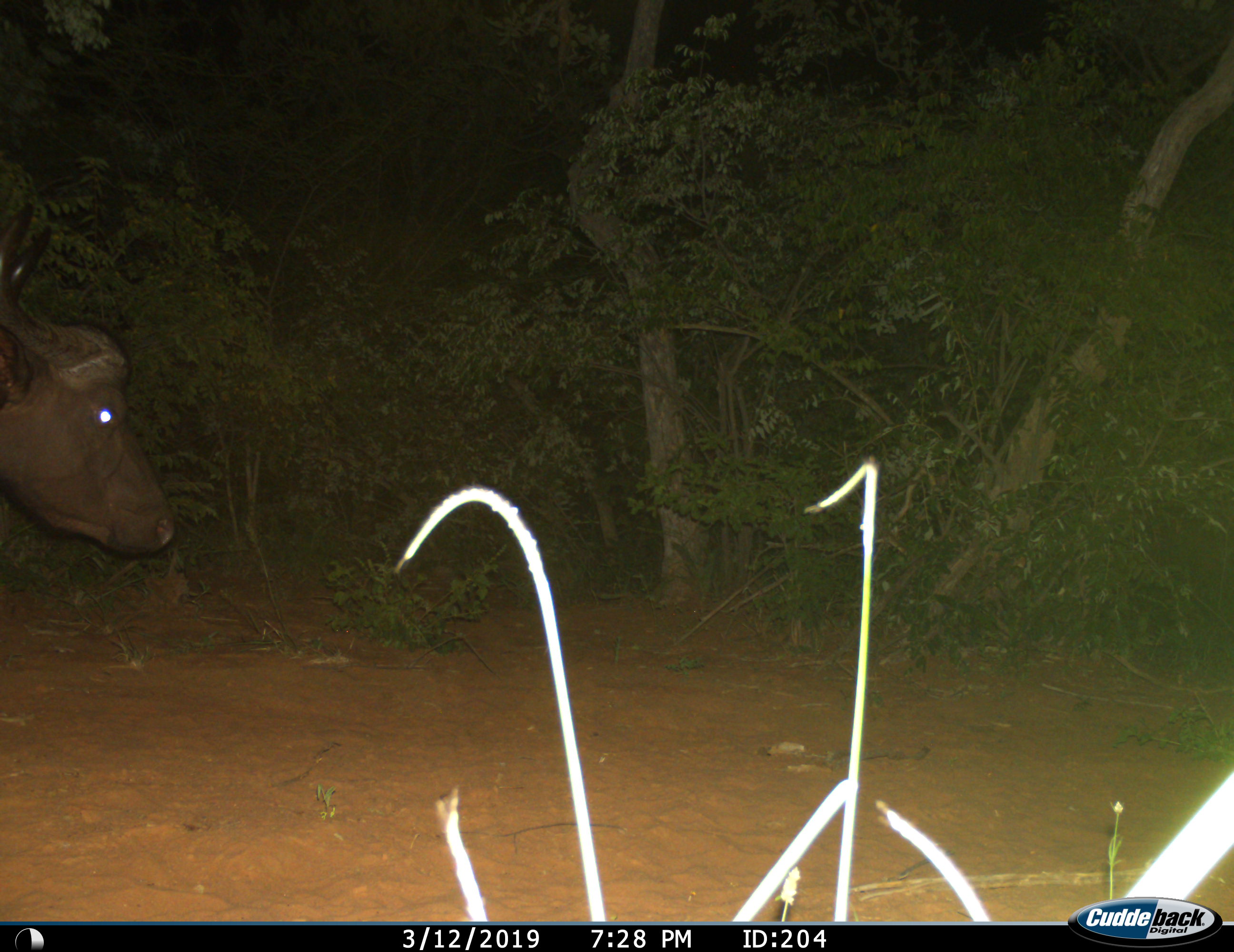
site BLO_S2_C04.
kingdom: Animalia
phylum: Chordata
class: Mammalia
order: Artiodactyla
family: Bovidae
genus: Syncerus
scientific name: Syncerus caffer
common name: african buffalo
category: buffalo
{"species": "buffalo (african buffalo) (Syncerus caffer)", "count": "1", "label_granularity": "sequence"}